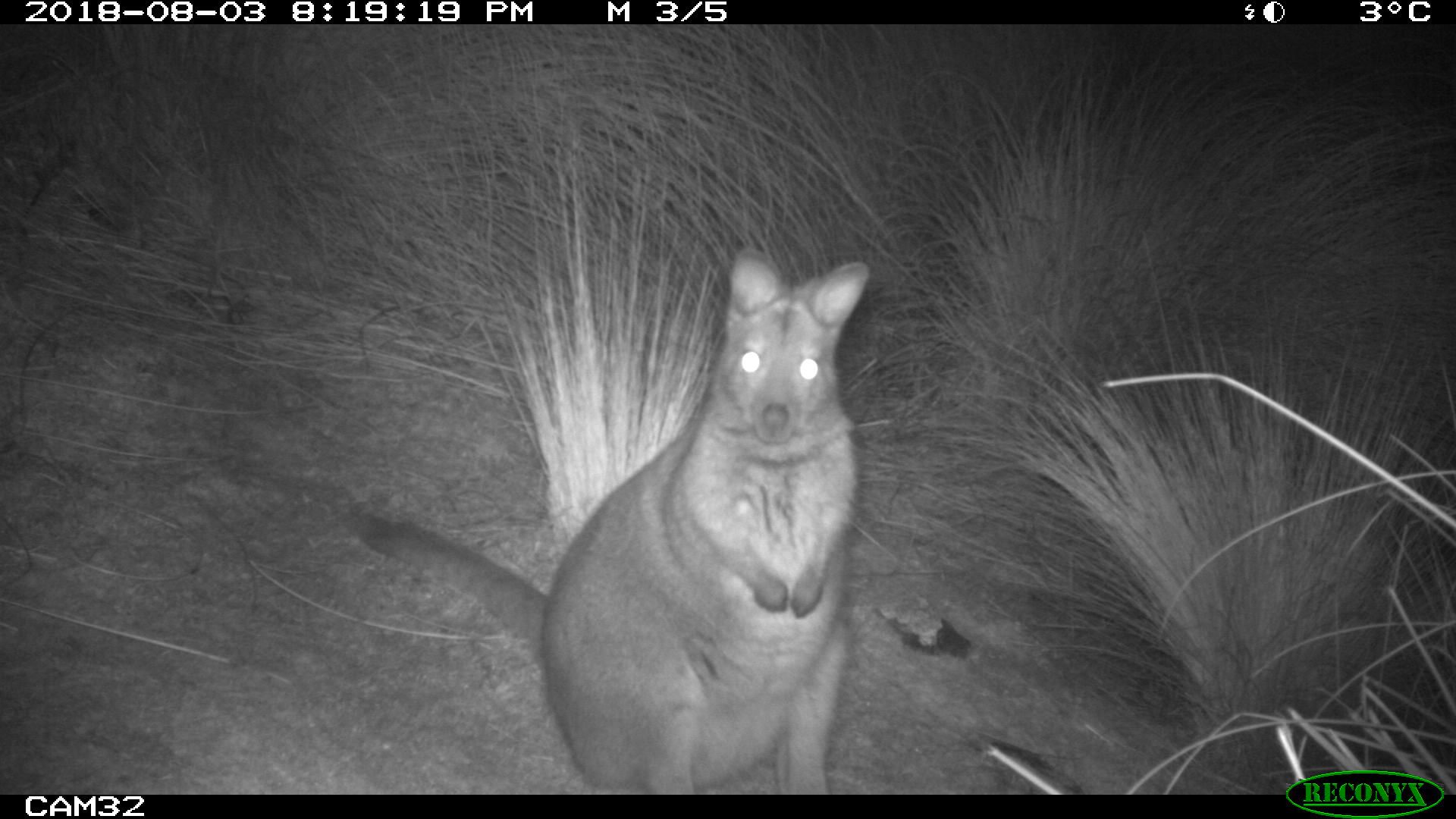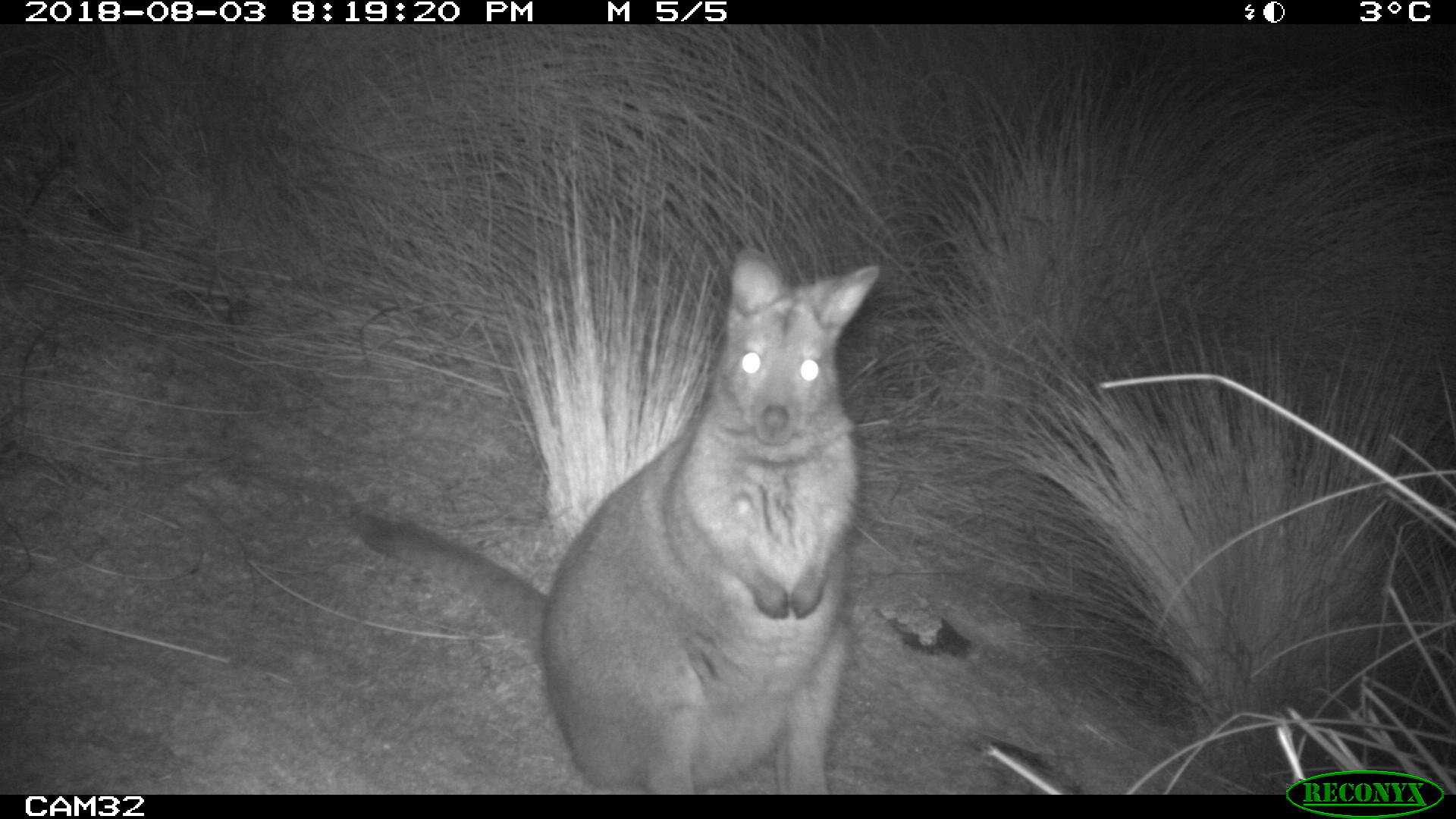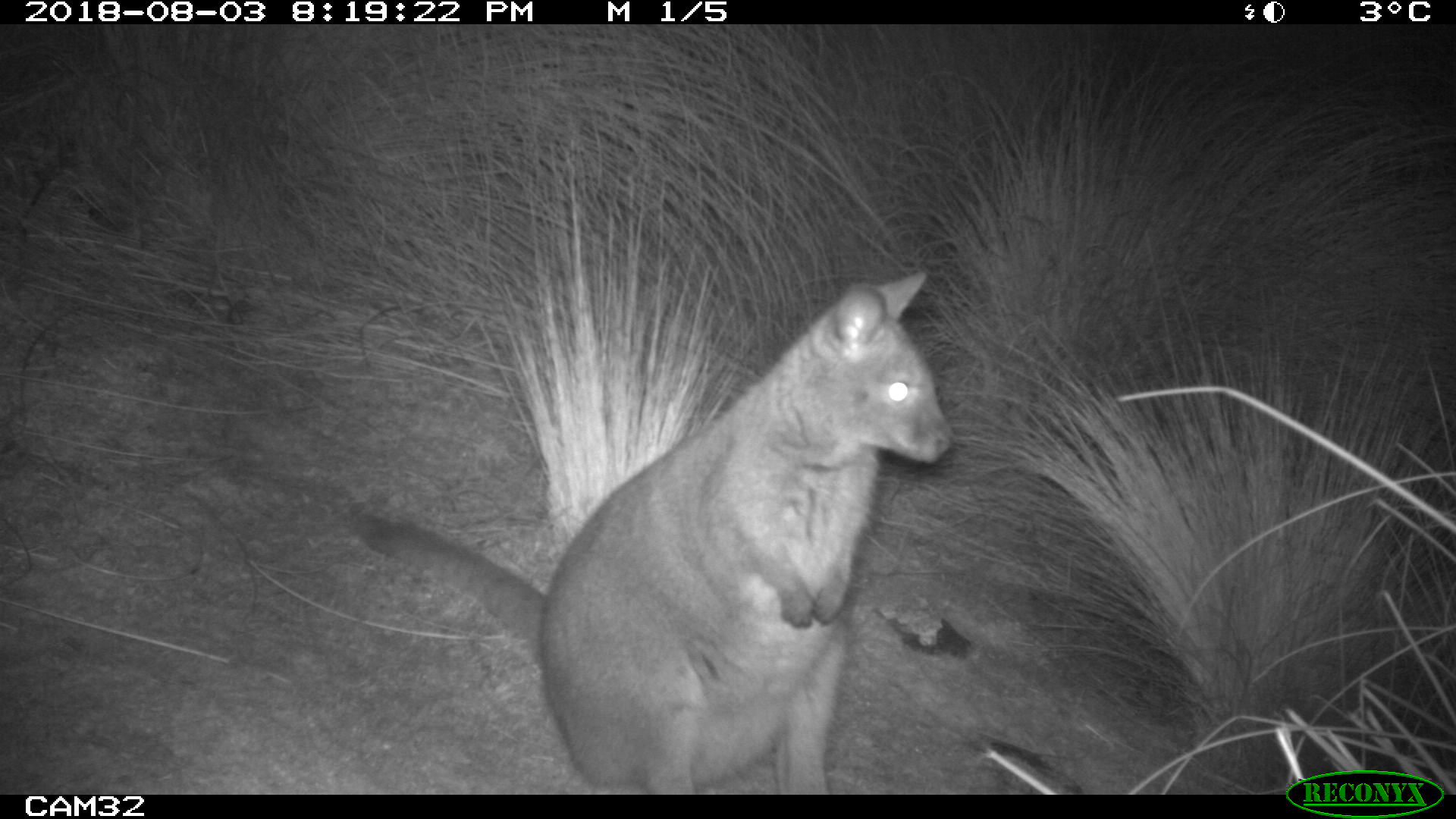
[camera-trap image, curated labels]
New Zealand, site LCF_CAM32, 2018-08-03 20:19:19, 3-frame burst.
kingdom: Animalia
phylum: Chordata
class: Mammalia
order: Diprotodontia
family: Macropodidae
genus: Notamacropus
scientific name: Notamacropus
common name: wallaby